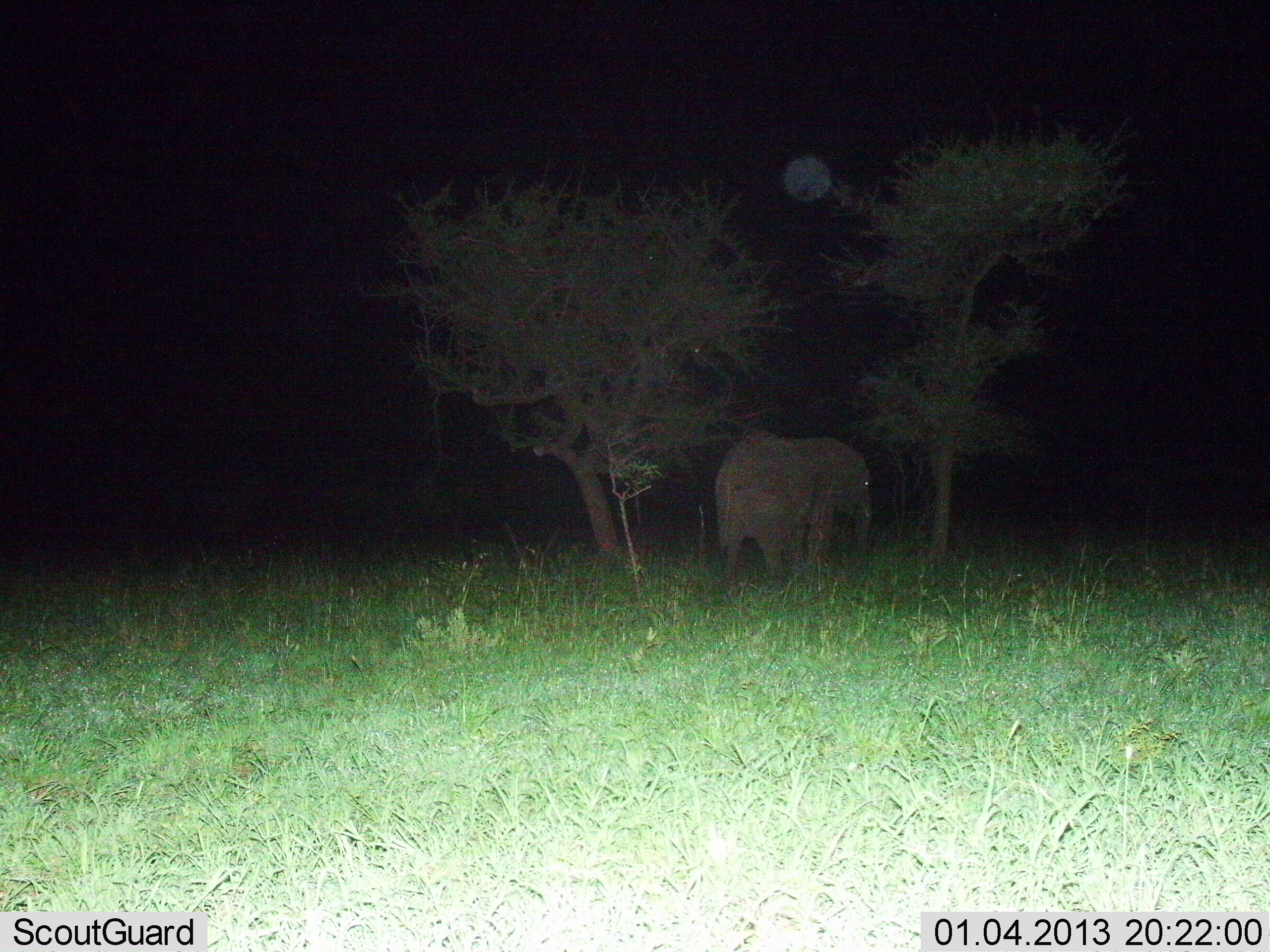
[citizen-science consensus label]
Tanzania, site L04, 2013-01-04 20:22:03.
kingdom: Animalia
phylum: Chordata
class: Mammalia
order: Proboscidea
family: Elephantidae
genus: Loxodonta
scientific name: Loxodonta africana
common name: african bush elephant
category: elephant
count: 1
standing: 59%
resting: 0%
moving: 41%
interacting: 0%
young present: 9%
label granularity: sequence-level